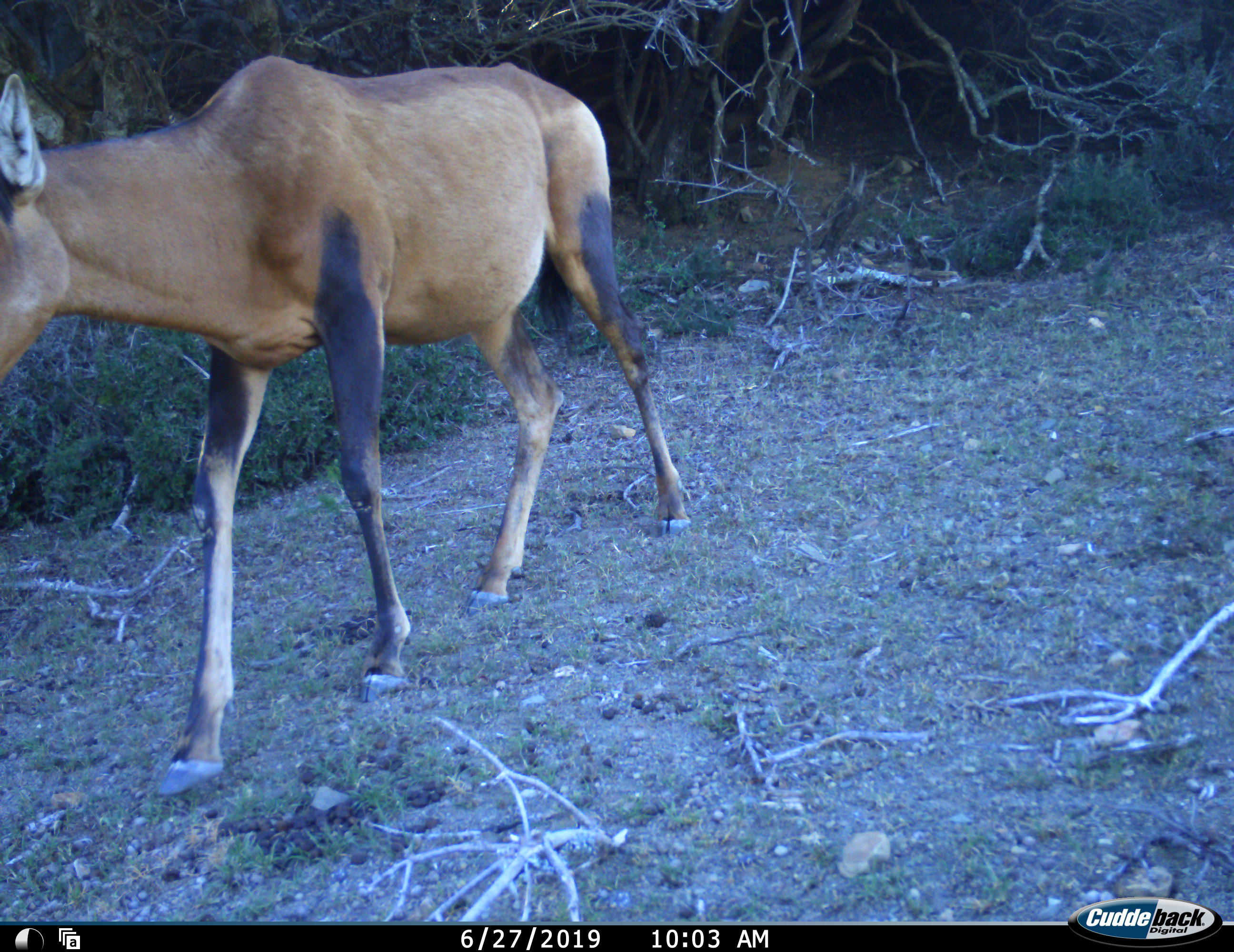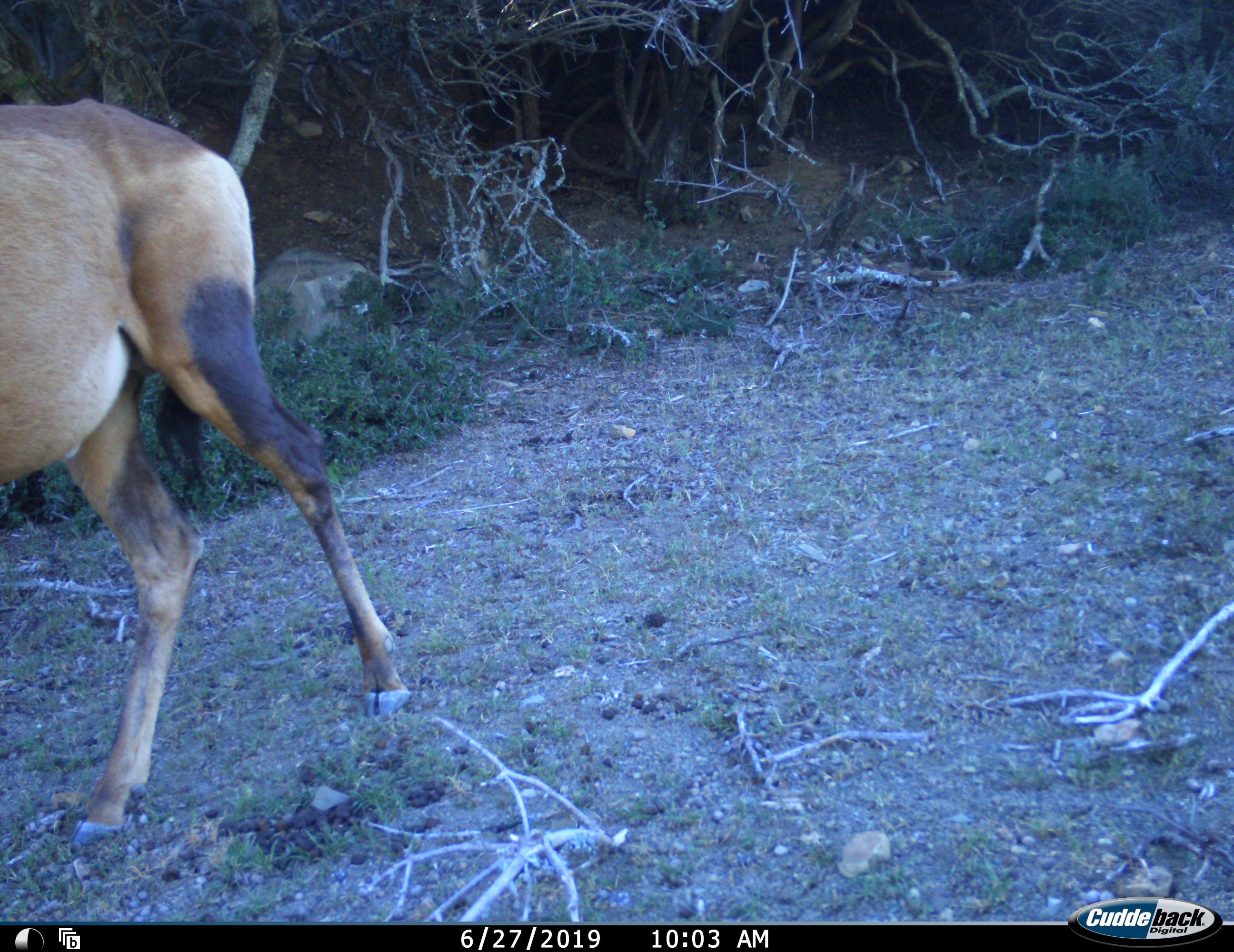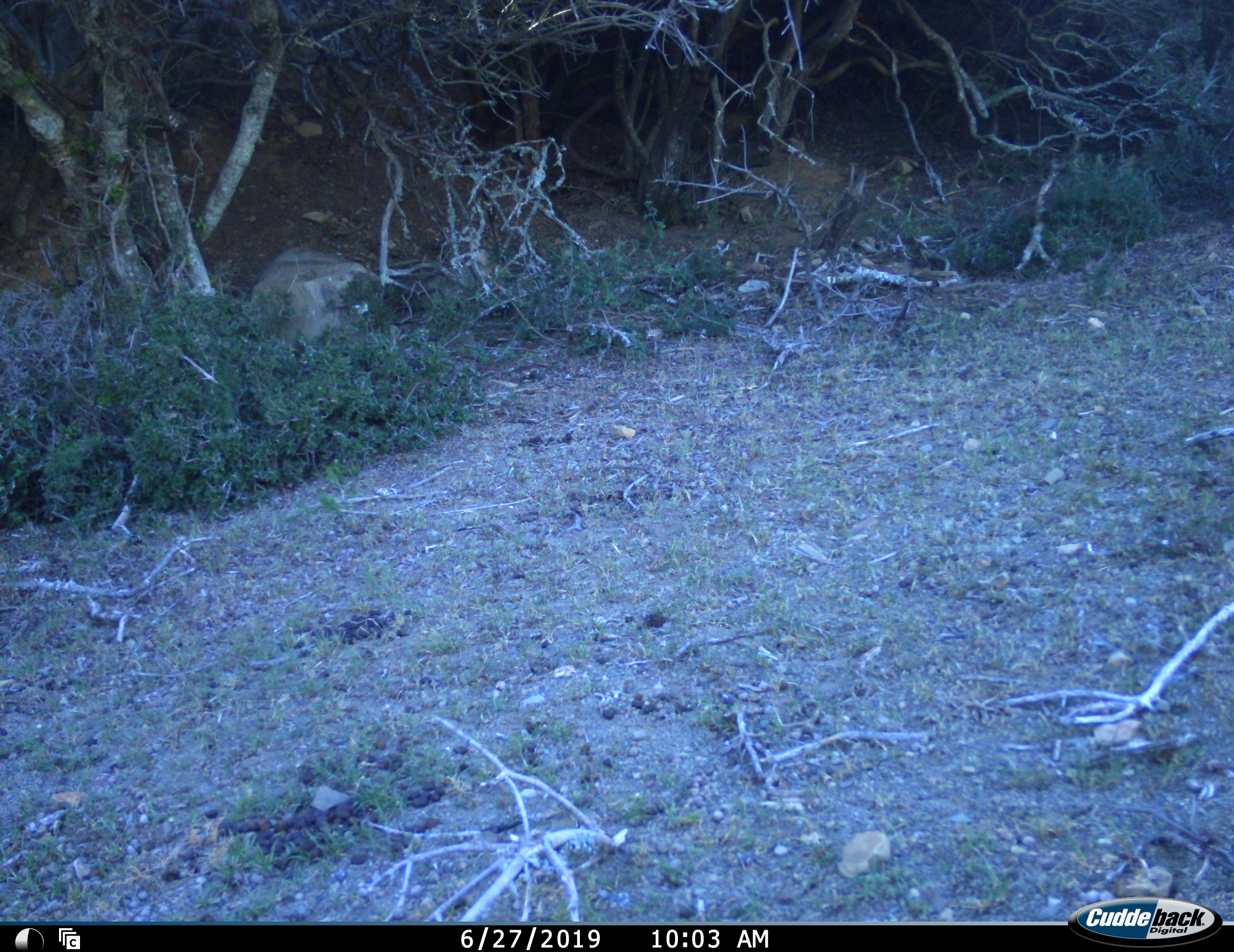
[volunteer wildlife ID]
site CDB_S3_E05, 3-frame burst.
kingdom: Animalia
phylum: Chordata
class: Mammalia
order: Artiodactyla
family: Bovidae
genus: Alcelaphus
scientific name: Alcelaphus buselaphus caama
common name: red hartebeest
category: hartebeestred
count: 1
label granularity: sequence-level